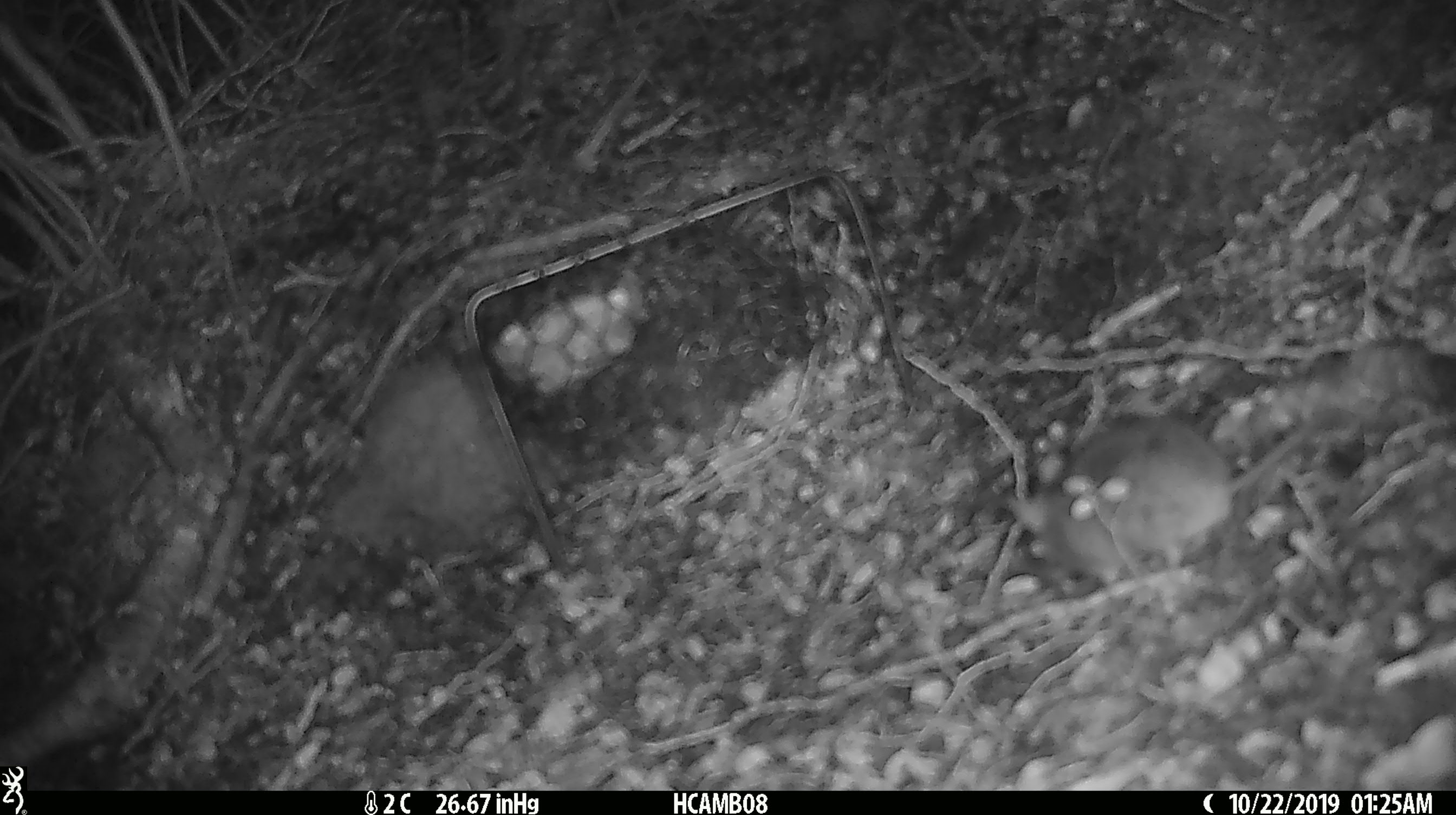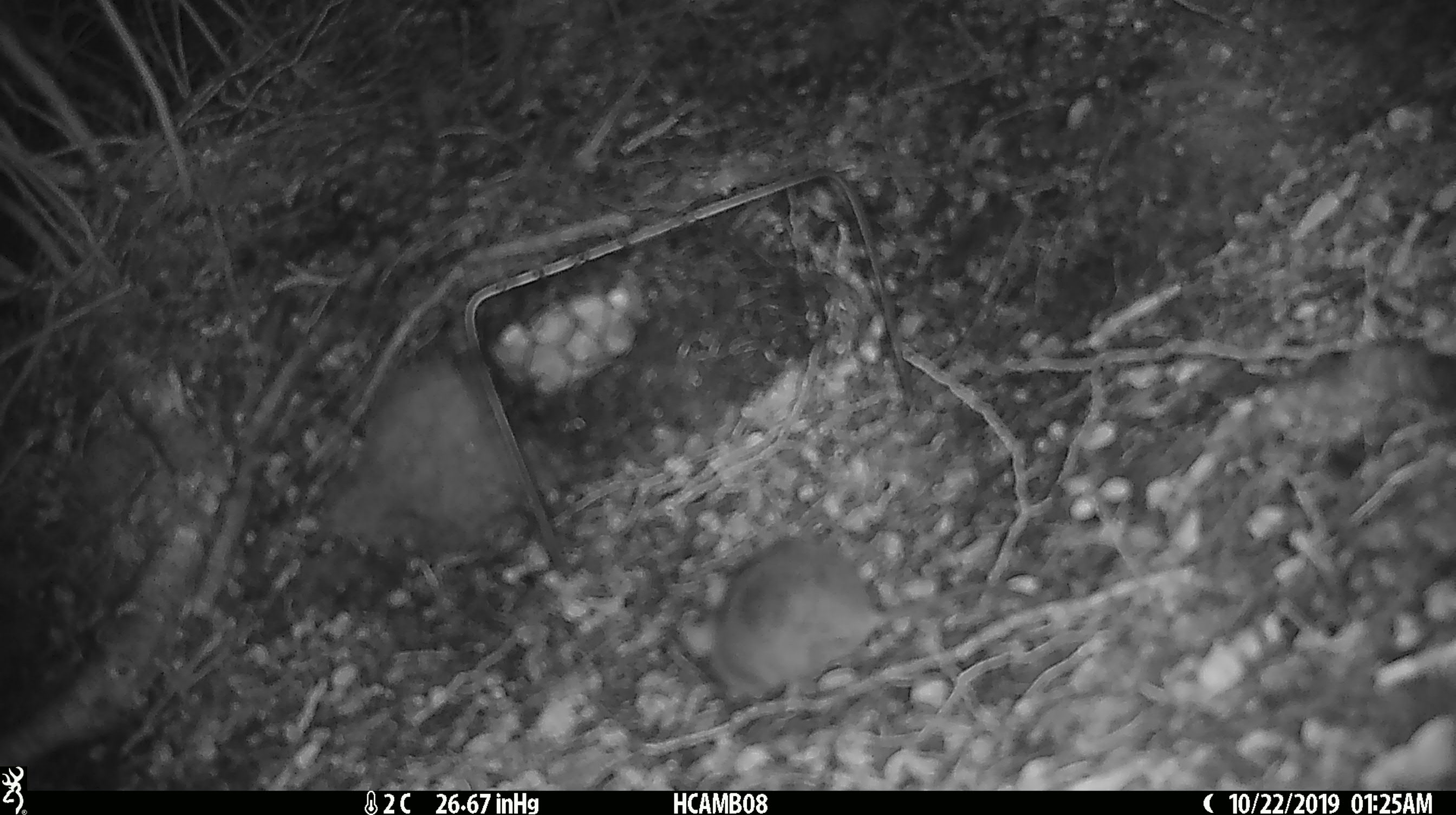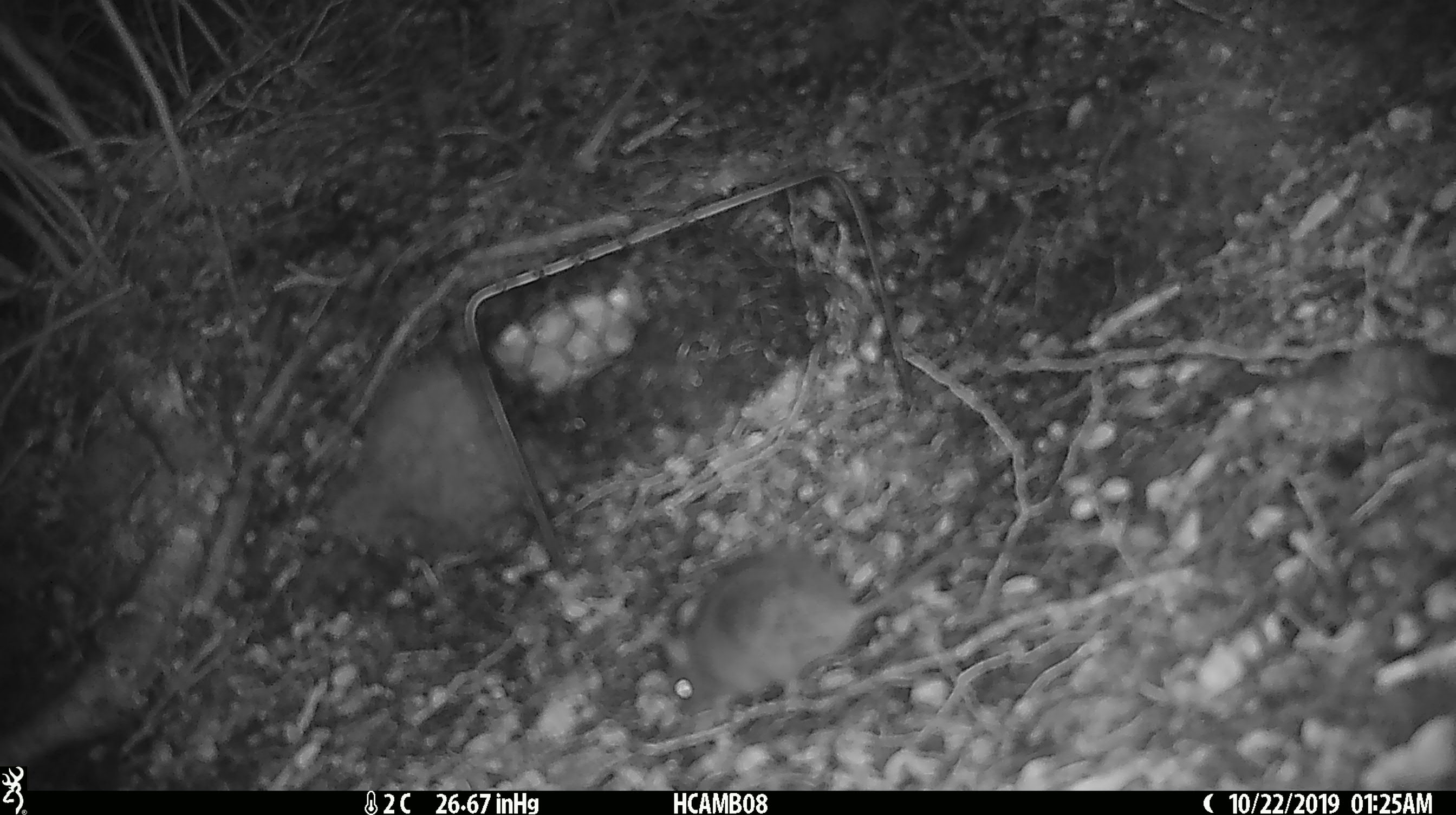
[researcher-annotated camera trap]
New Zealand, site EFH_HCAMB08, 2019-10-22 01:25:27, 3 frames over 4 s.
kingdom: Animalia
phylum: Chordata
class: Mammalia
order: Rodentia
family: Muridae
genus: Mus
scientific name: Mus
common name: mouse